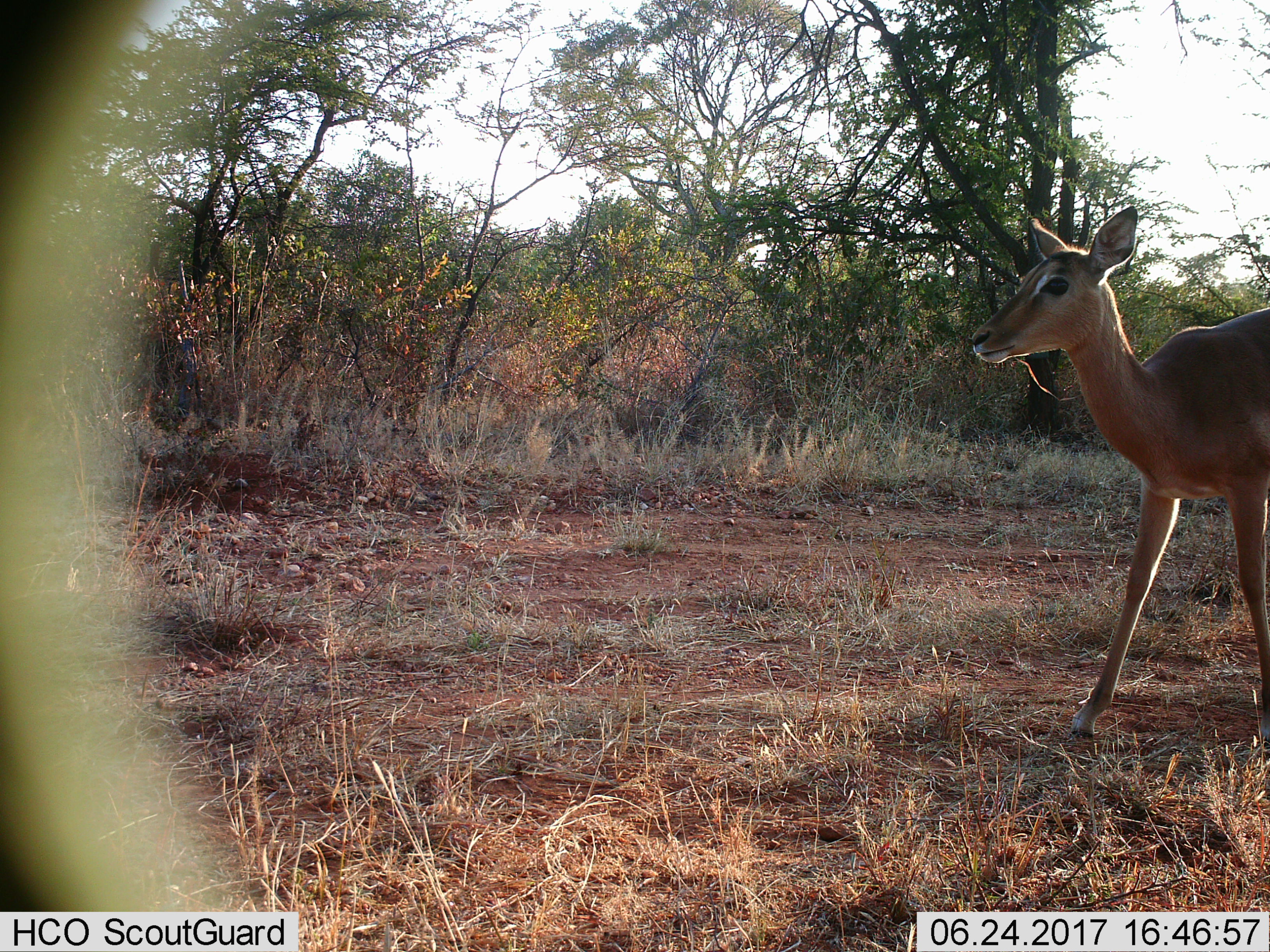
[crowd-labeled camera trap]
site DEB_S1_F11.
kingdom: Animalia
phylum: Chordata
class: Mammalia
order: Artiodactyla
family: Bovidae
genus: Aepyceros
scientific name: Aepyceros melampus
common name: impala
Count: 1.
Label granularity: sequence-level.